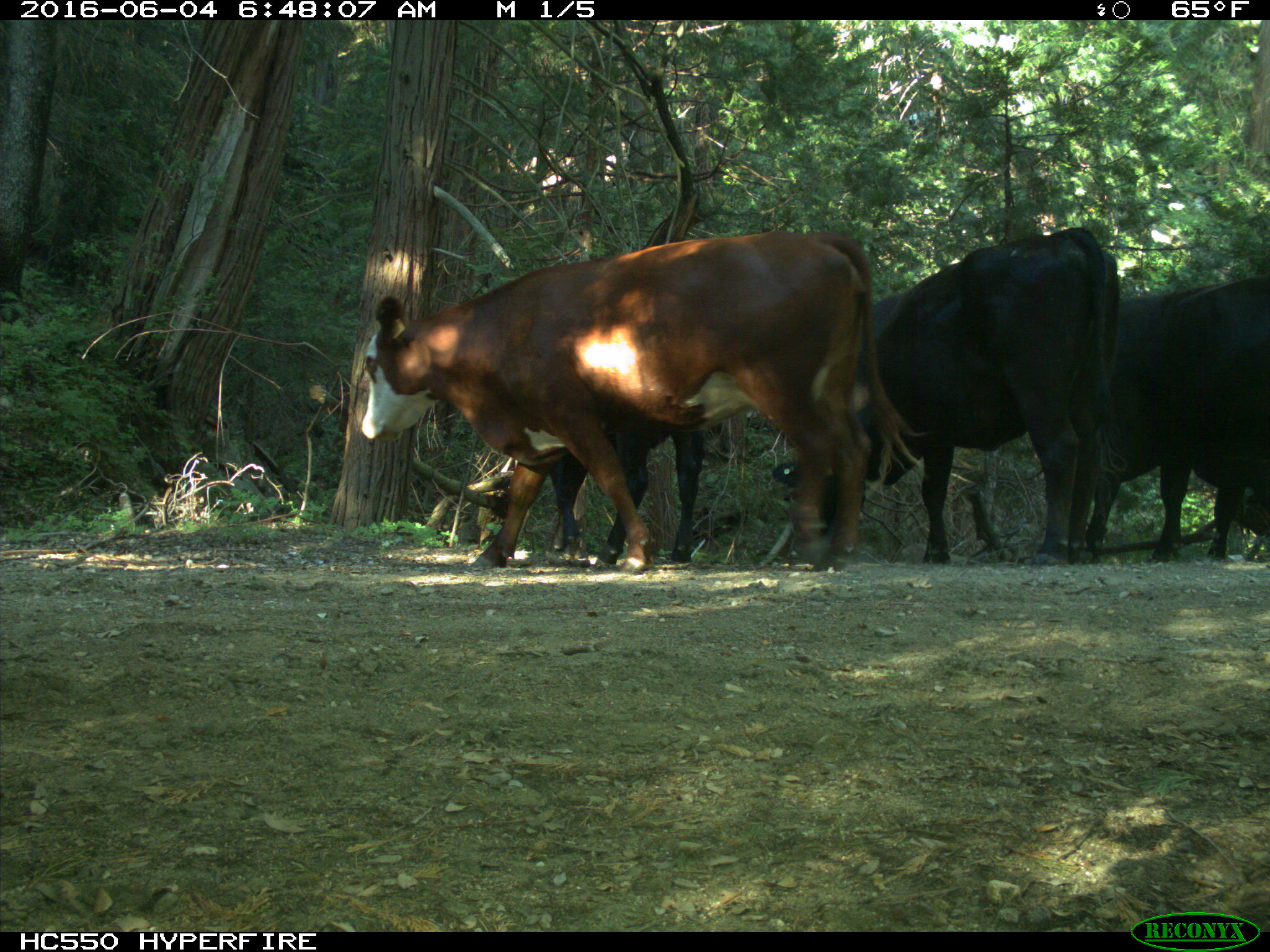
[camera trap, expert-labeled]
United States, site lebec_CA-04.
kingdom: Animalia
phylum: Chordata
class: Mammalia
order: Artiodactyla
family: Bovidae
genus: Bos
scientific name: Bos taurus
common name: domestic cow